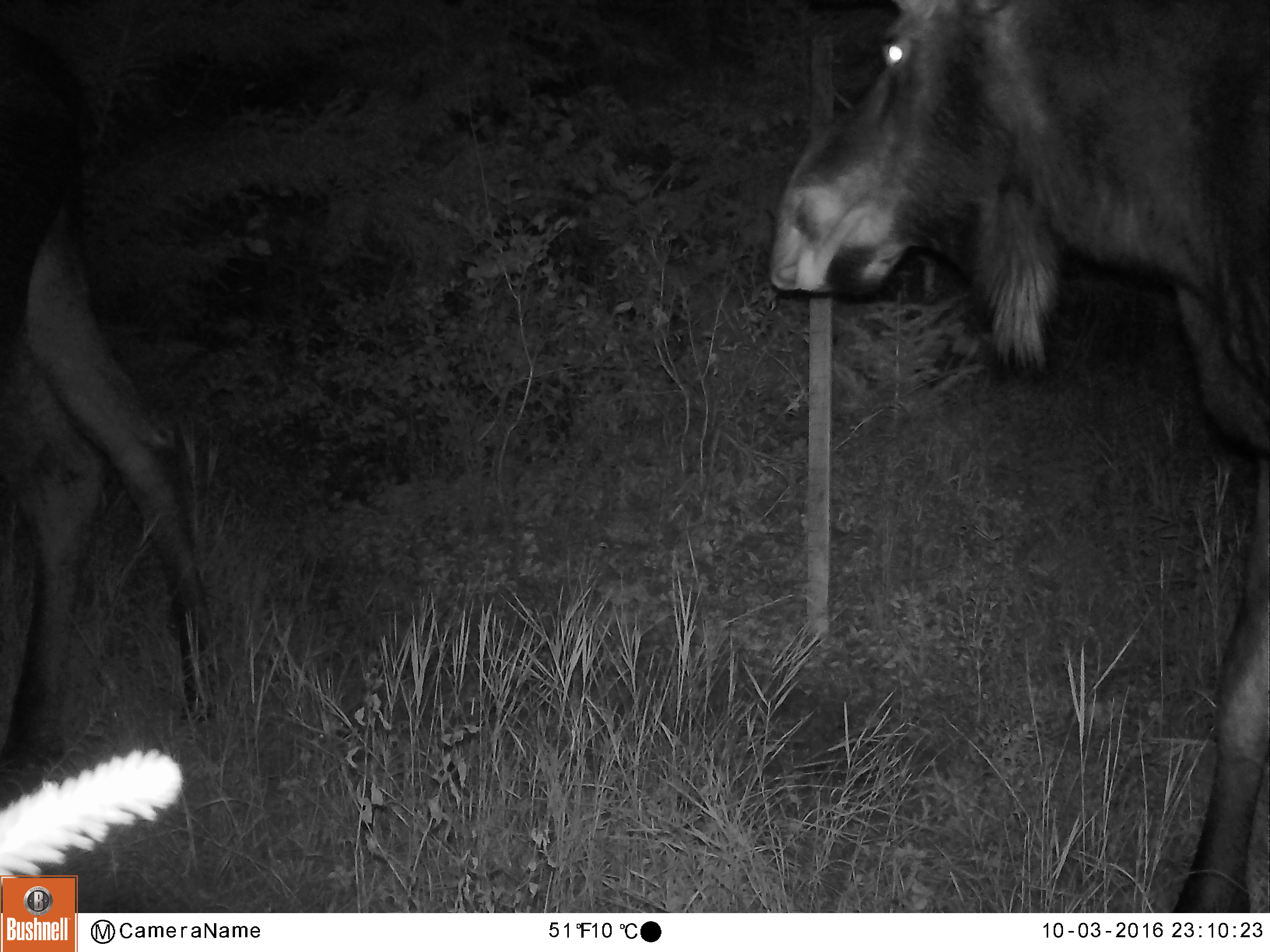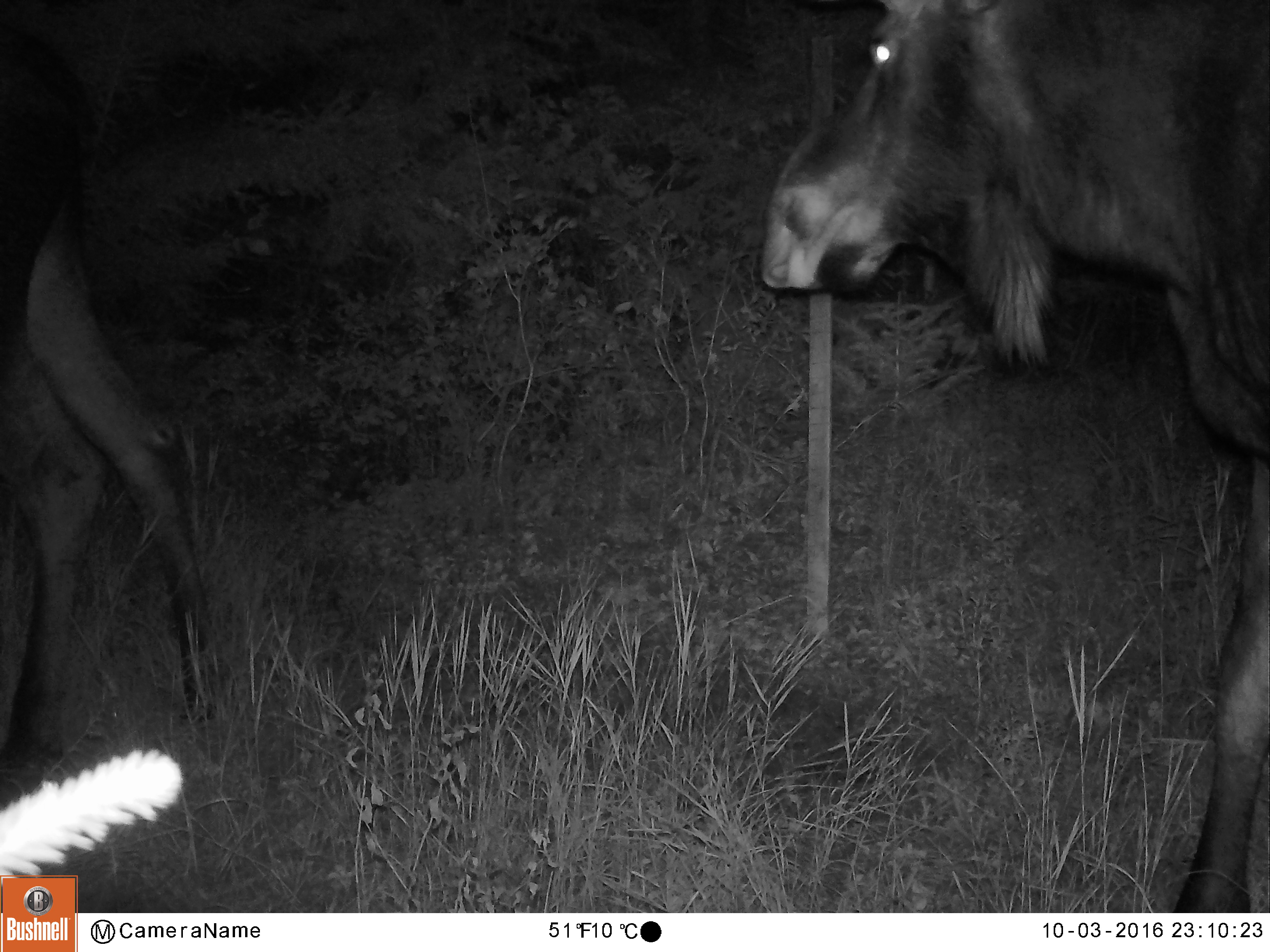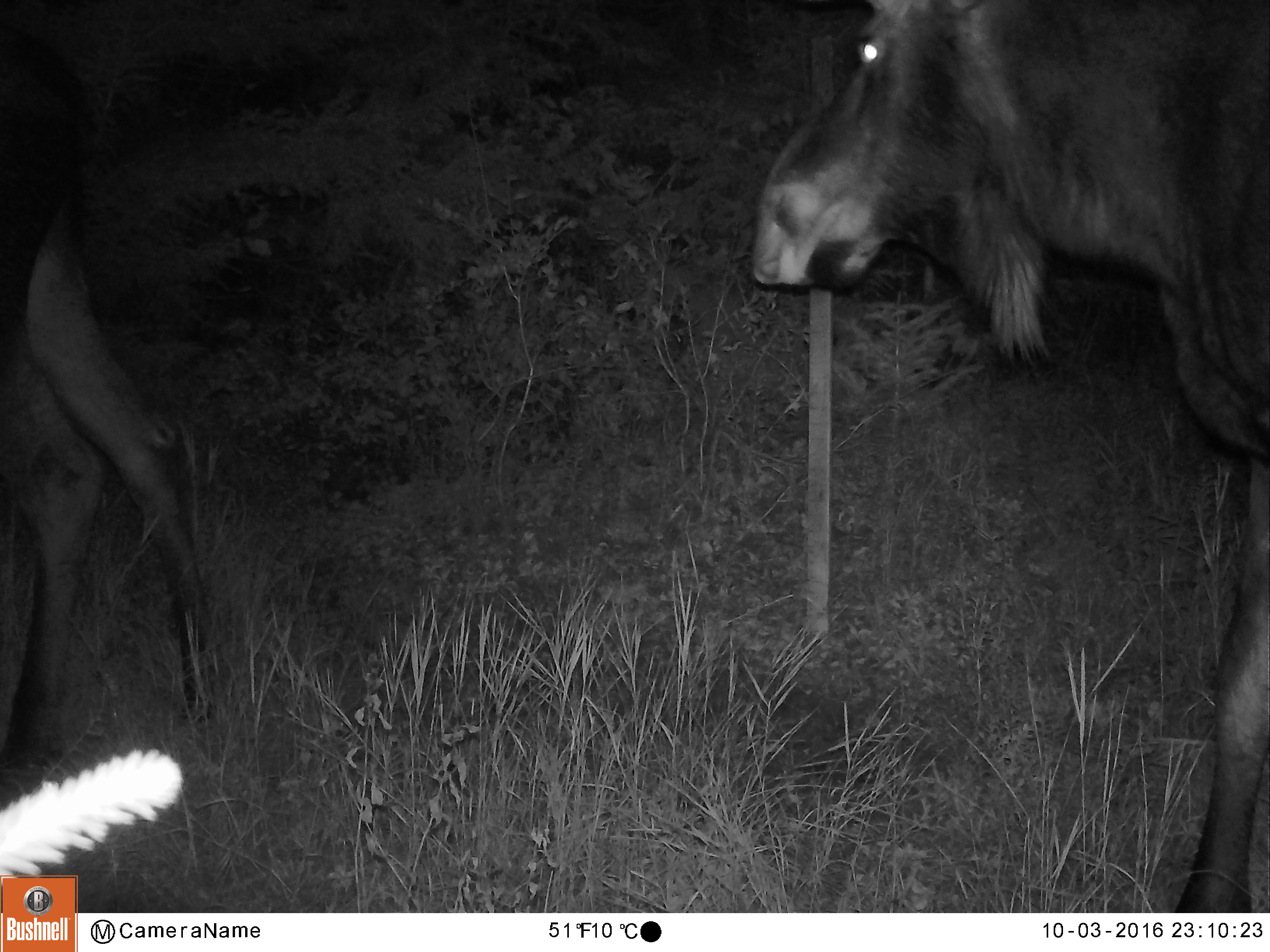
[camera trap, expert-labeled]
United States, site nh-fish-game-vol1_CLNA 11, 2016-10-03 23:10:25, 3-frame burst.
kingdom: Animalia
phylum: Chordata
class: Mammalia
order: Artiodactyla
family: Cervidae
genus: Alces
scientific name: Alces alces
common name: moose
Moose (Alces alces).